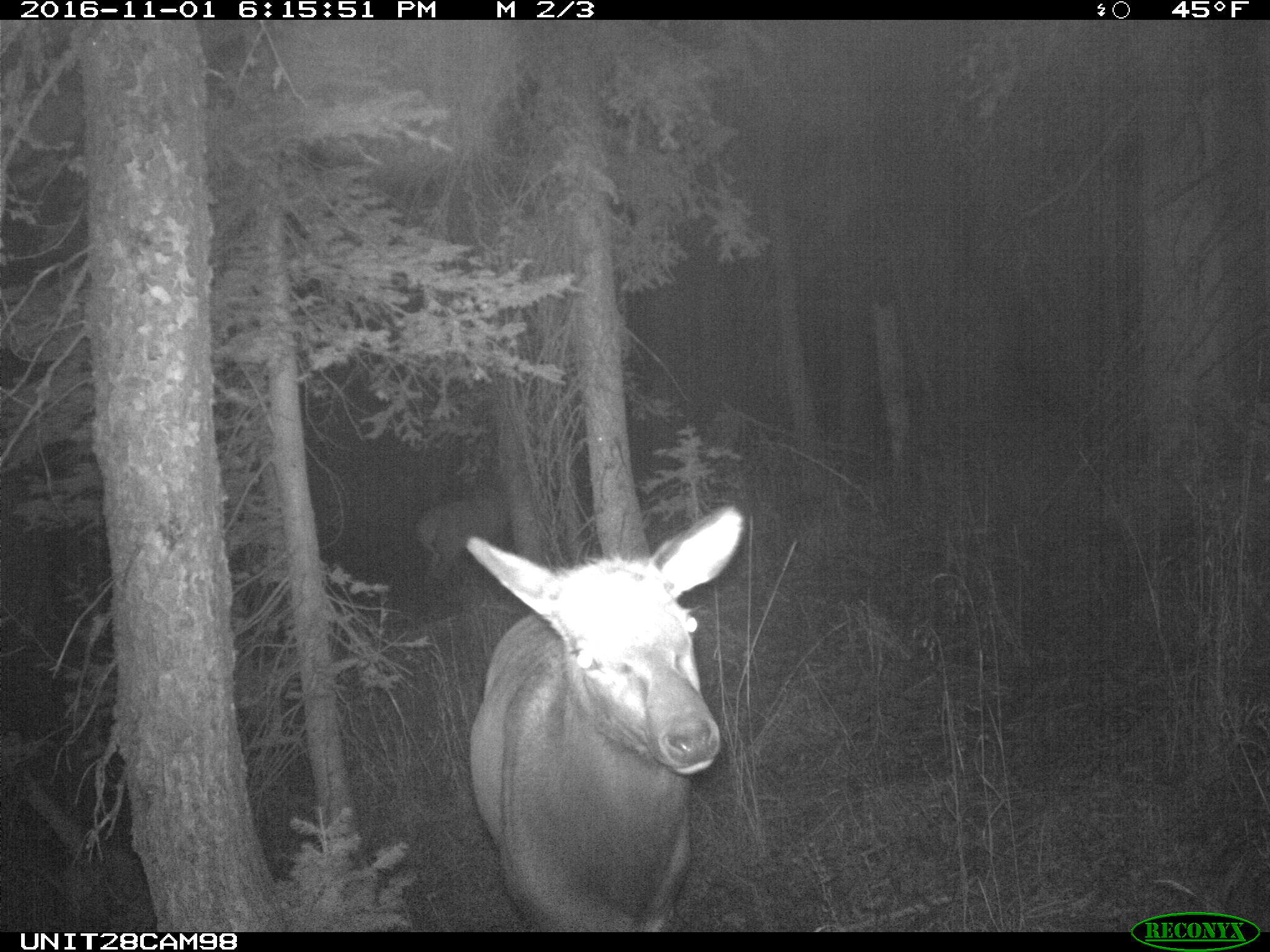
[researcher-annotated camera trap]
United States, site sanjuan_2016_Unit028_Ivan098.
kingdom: Animalia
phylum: Chordata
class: Mammalia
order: Artiodactyla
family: Cervidae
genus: Cervus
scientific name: Cervus elaphus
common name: red deer